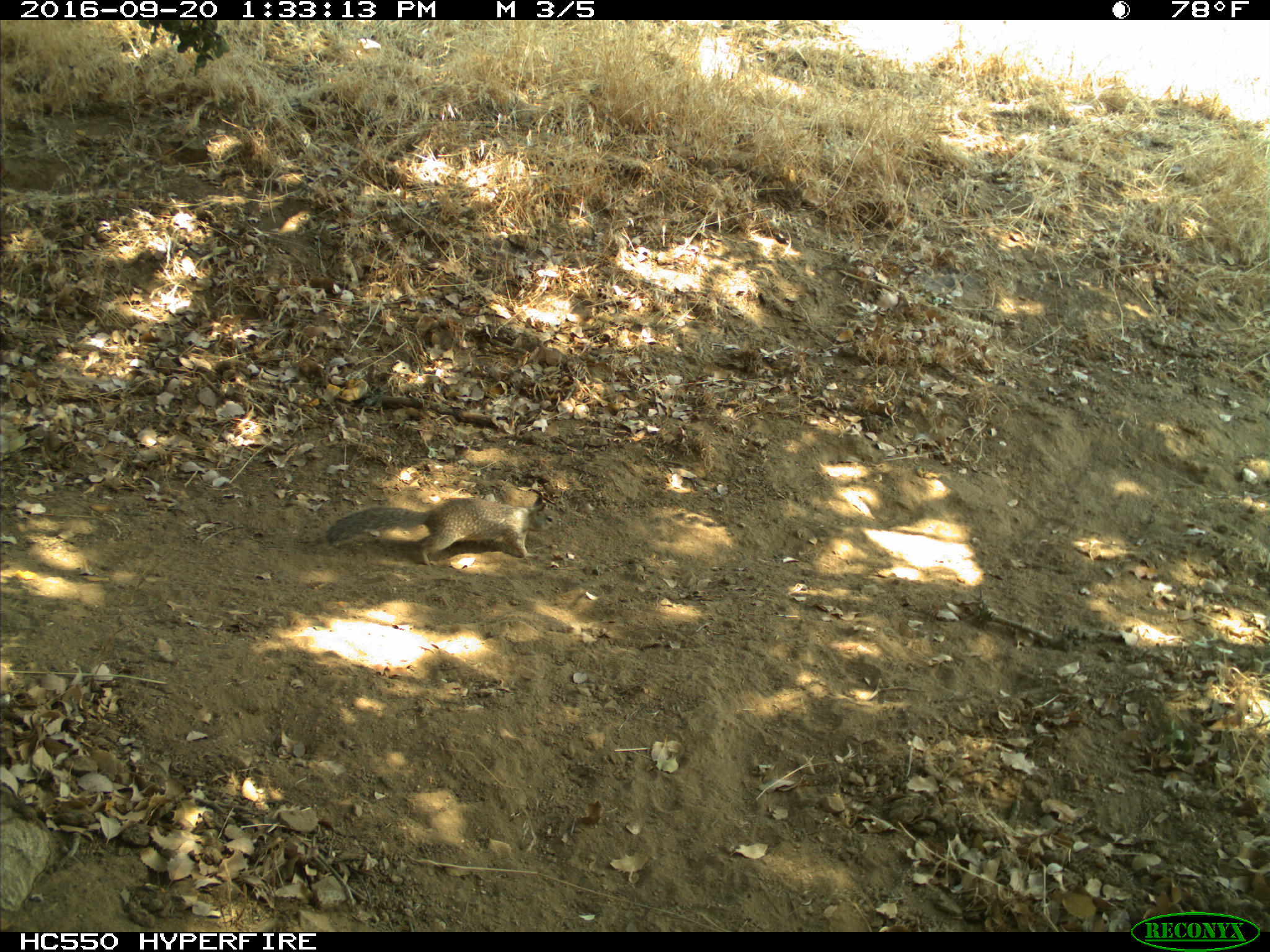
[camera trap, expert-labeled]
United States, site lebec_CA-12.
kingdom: Animalia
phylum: Chordata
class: Mammalia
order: Rodentia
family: Sciuridae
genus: Otospermophilus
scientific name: Otospermophilus beecheyi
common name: california ground squirrel